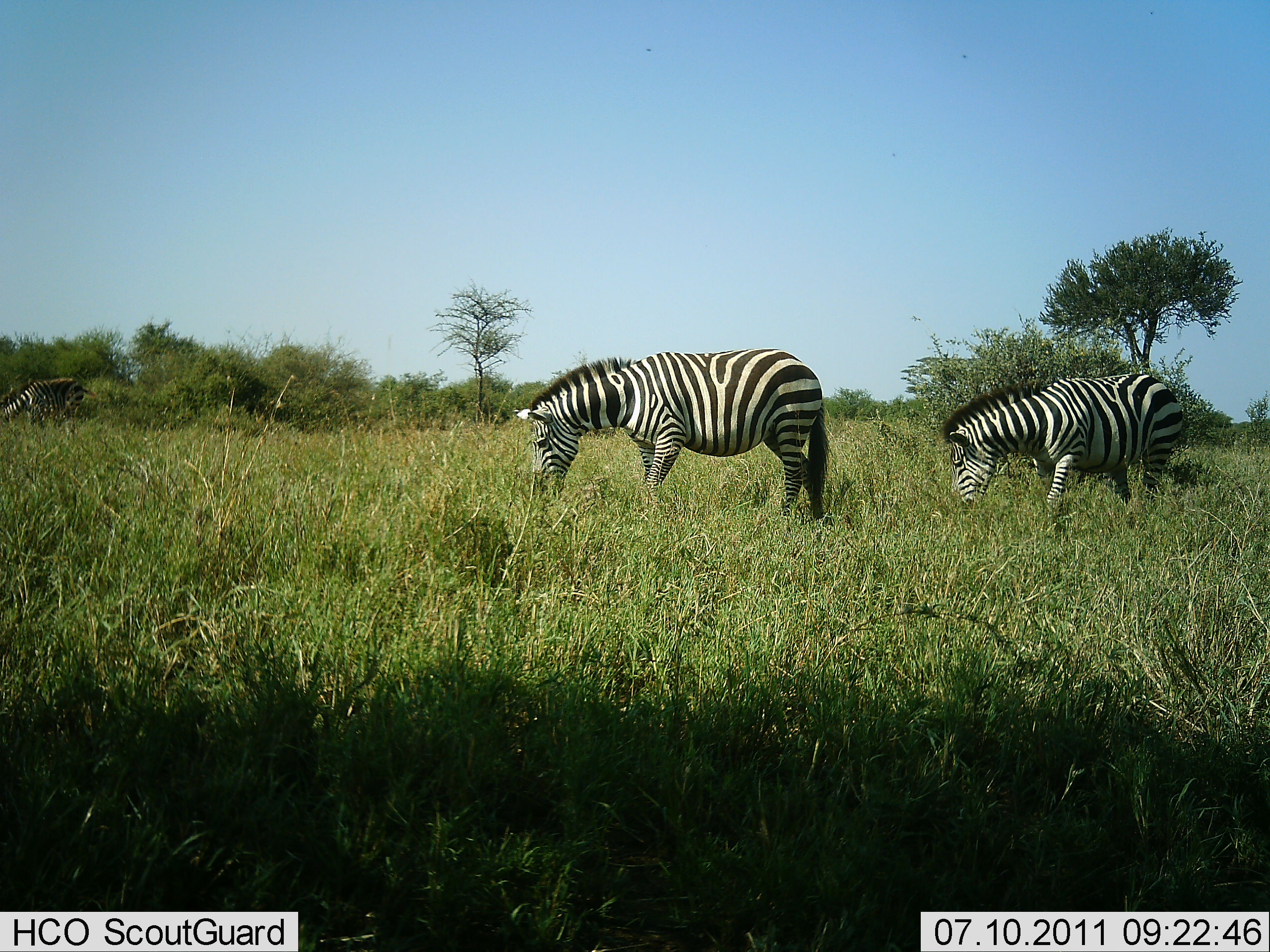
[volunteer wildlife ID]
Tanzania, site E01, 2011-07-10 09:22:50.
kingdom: Animalia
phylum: Chordata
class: Mammalia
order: Perissodactyla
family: Equidae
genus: Equus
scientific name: Equus quagga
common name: plains zebra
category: zebra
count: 3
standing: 20%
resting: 0%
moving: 0%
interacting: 0%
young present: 0%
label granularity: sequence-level